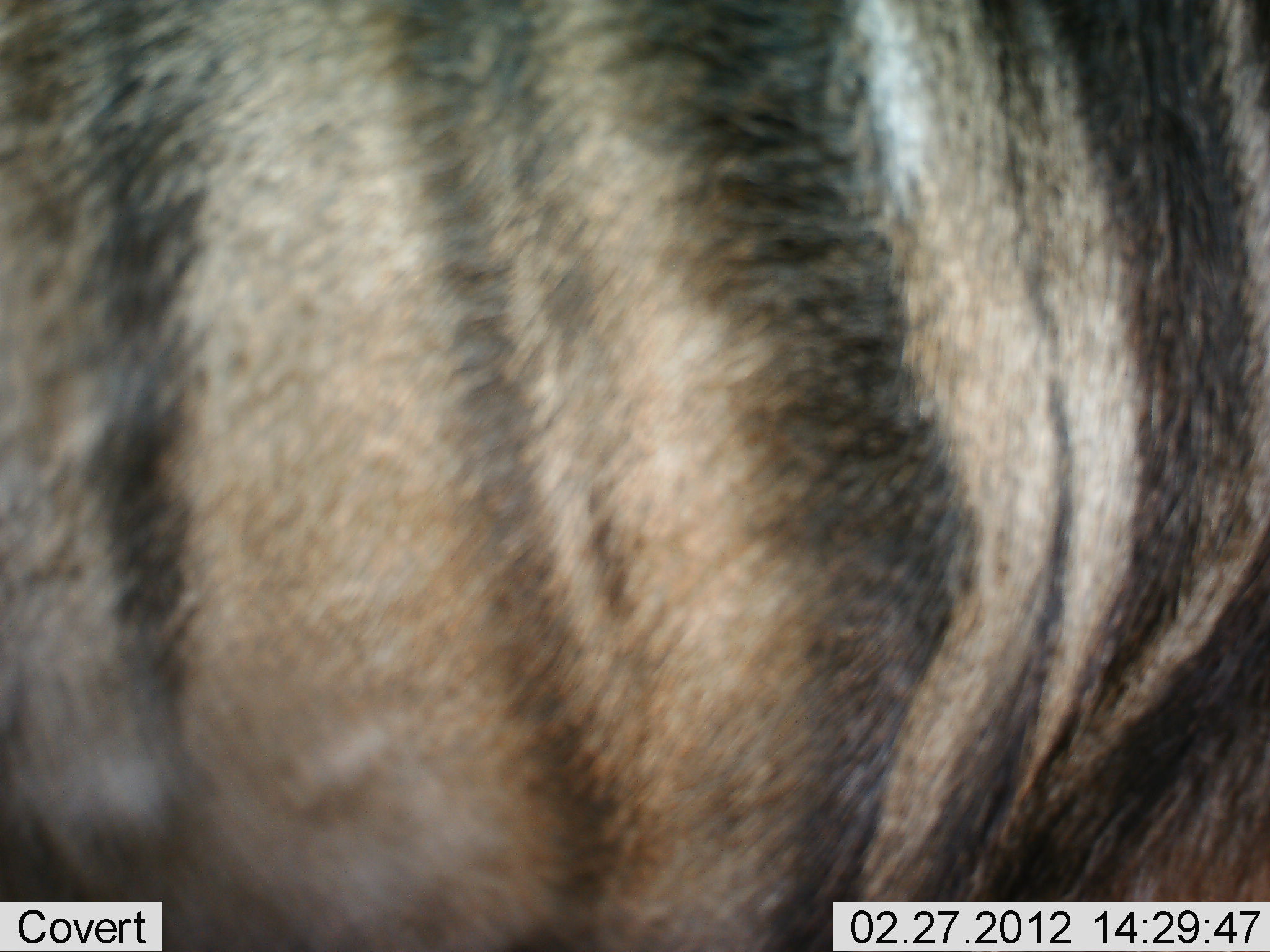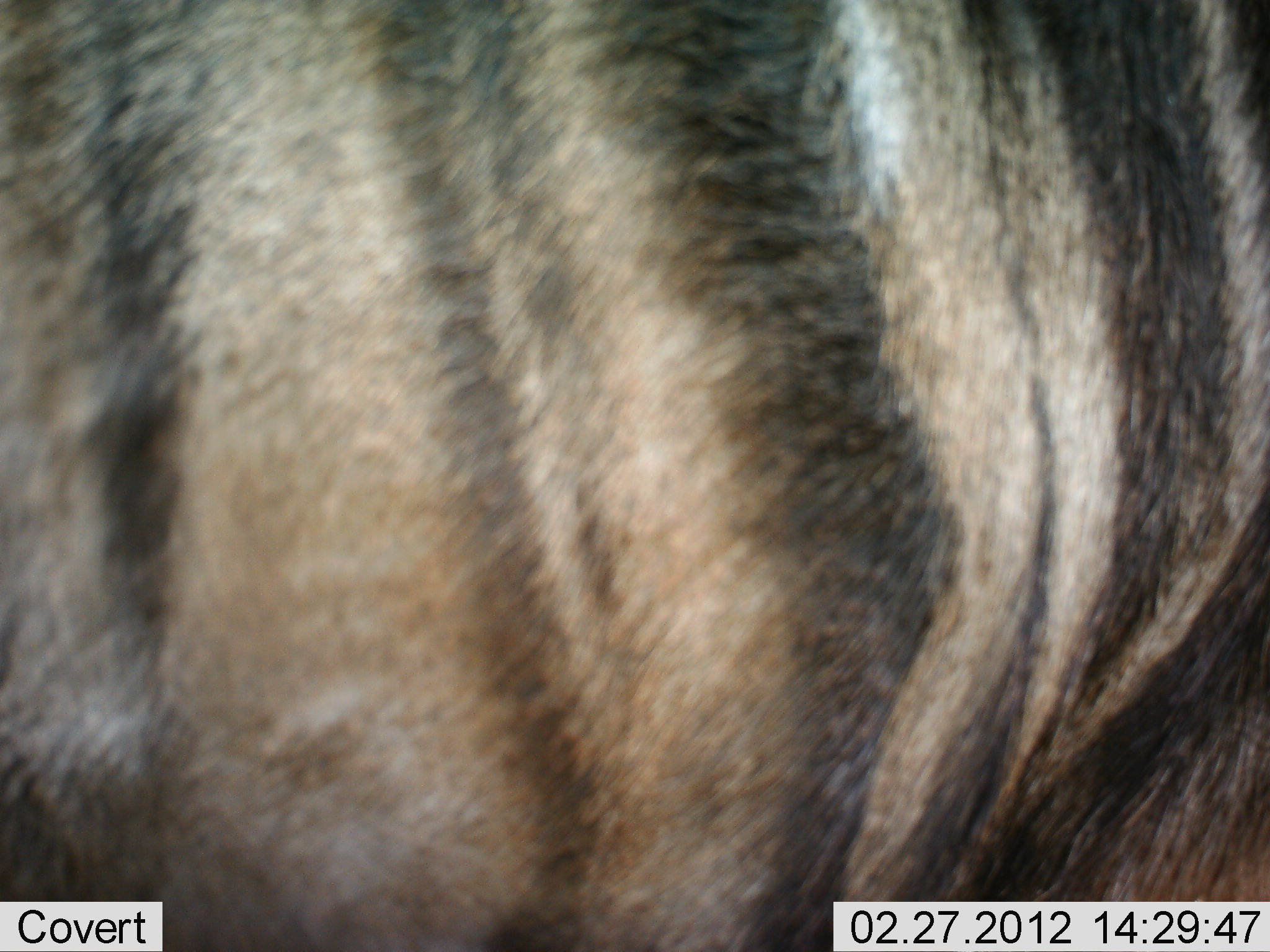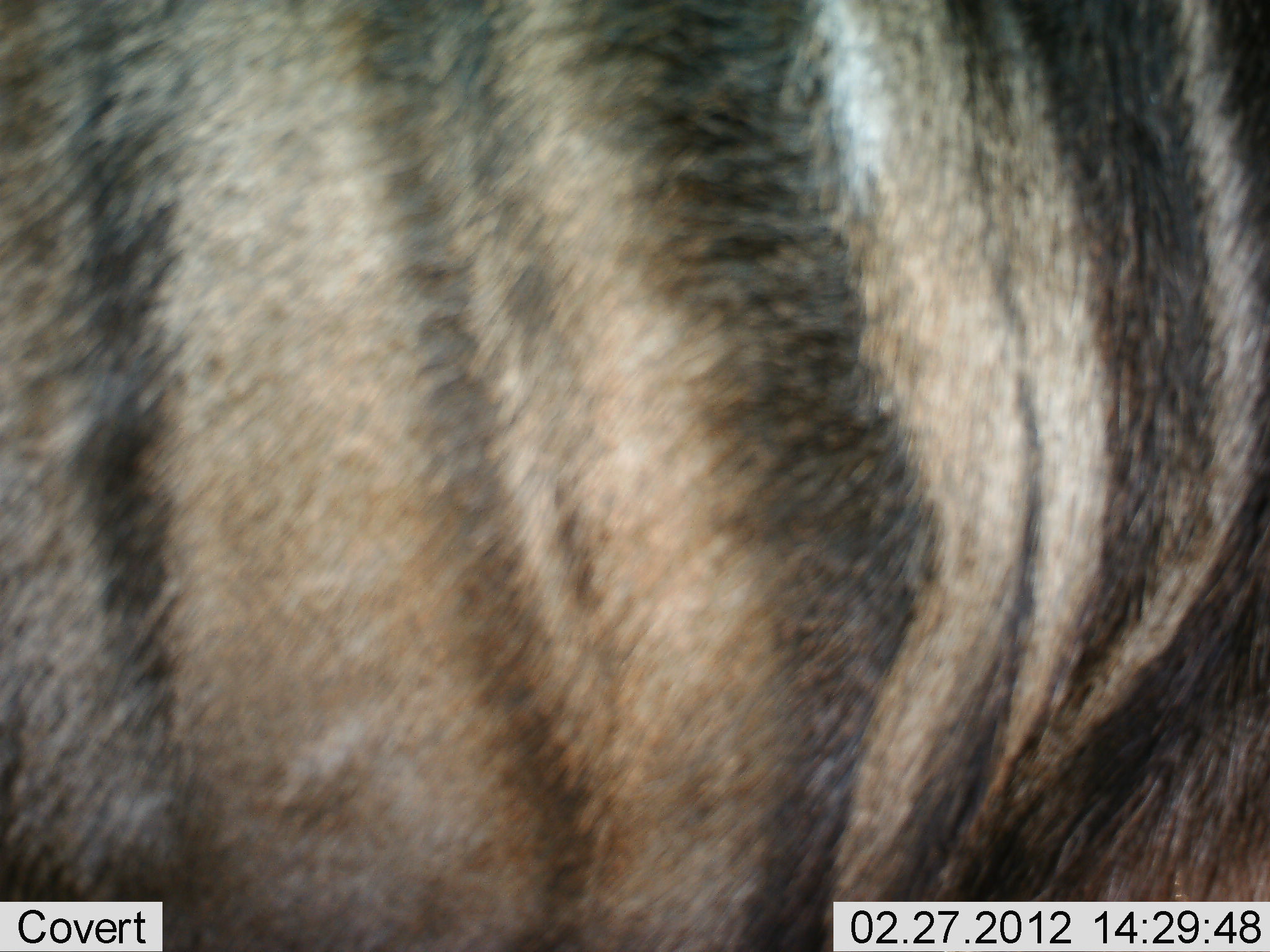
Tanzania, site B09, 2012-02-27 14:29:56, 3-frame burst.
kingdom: Animalia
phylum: Chordata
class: Mammalia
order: Carnivora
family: Hyaenidae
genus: Hyaena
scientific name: Hyaena hyaena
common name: striped hyena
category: hyenastriped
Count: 1.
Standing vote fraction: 100%.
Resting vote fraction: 14%.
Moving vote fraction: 0%.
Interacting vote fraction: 0%.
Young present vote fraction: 0%.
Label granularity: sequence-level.